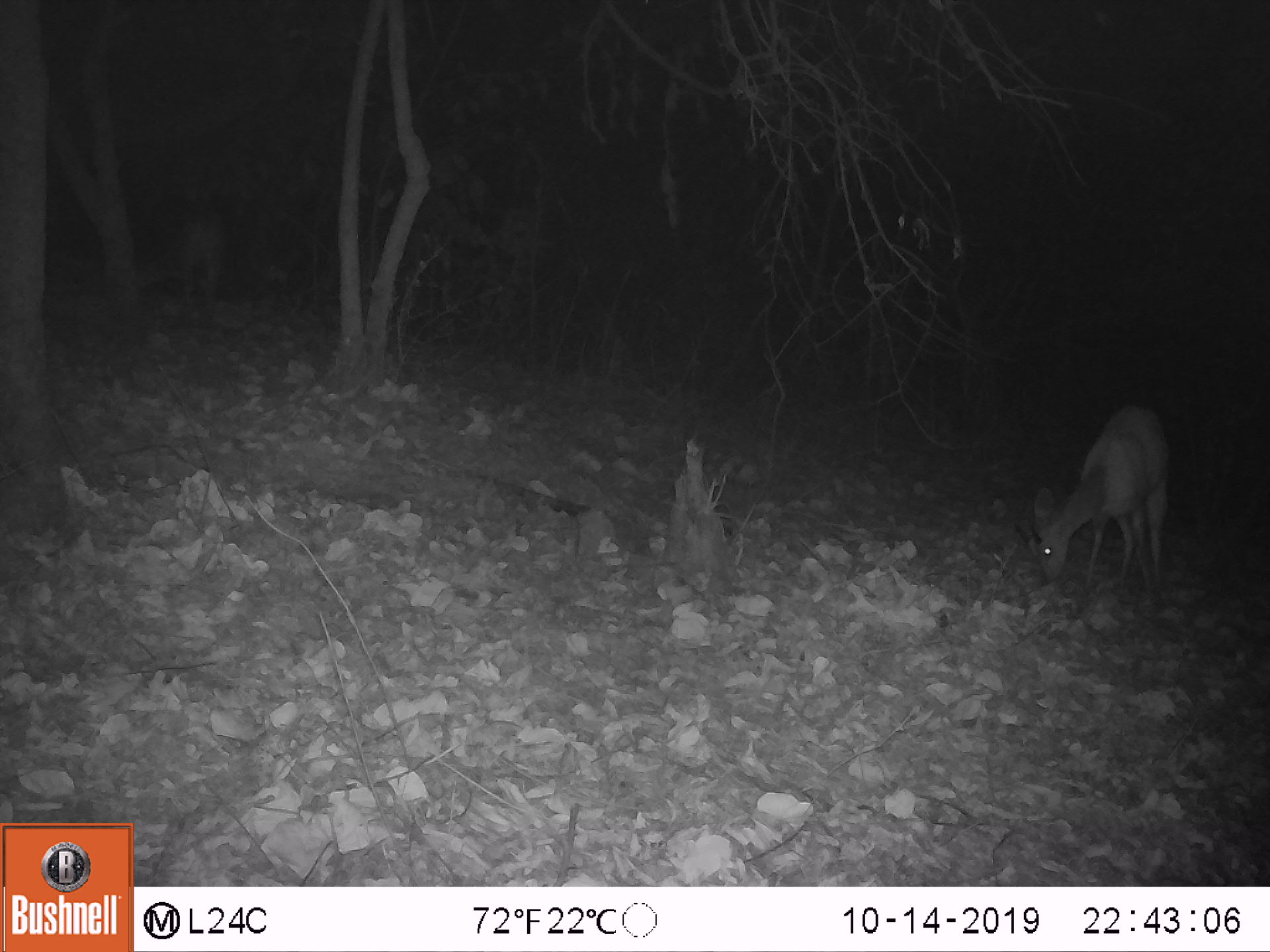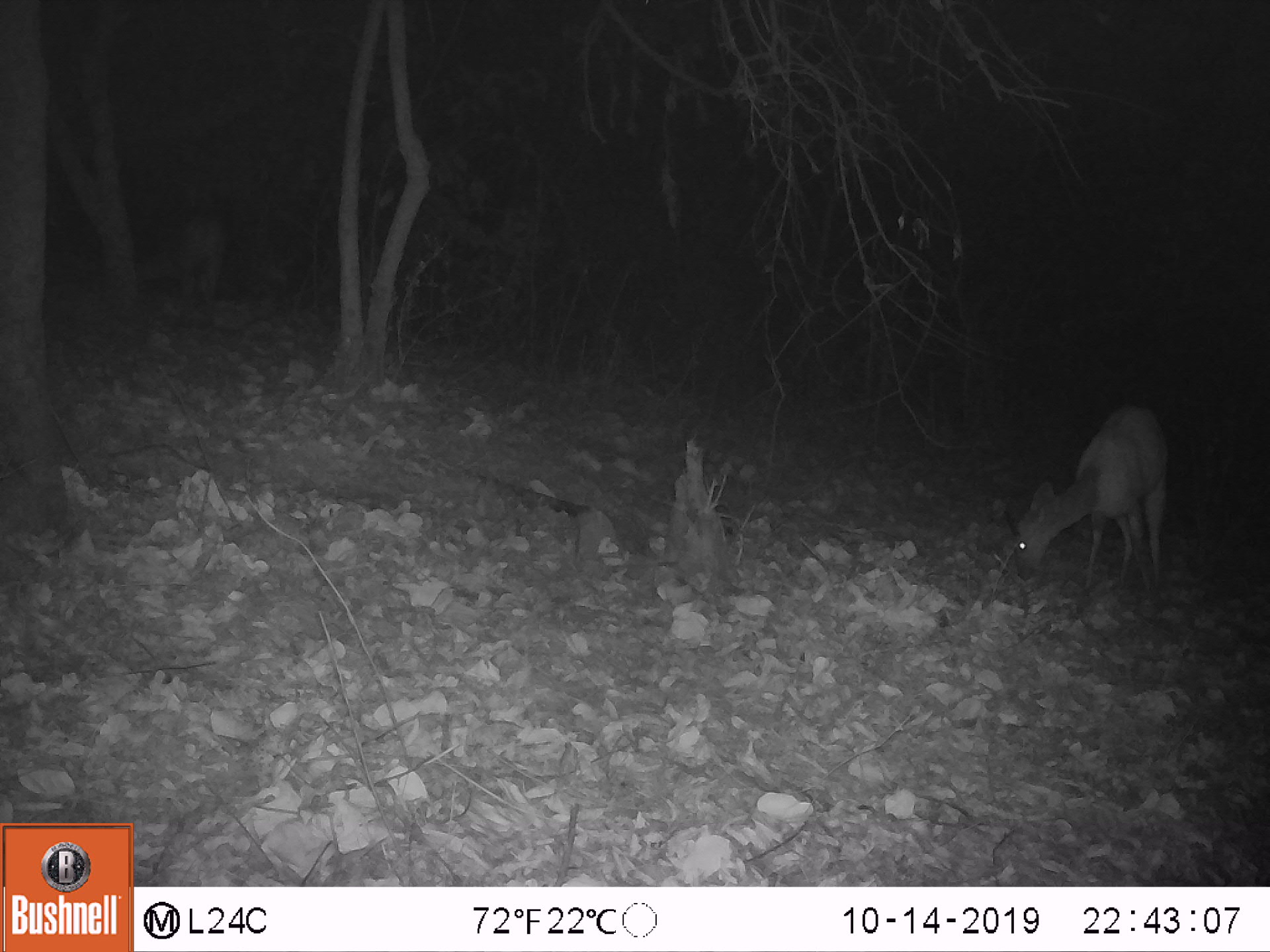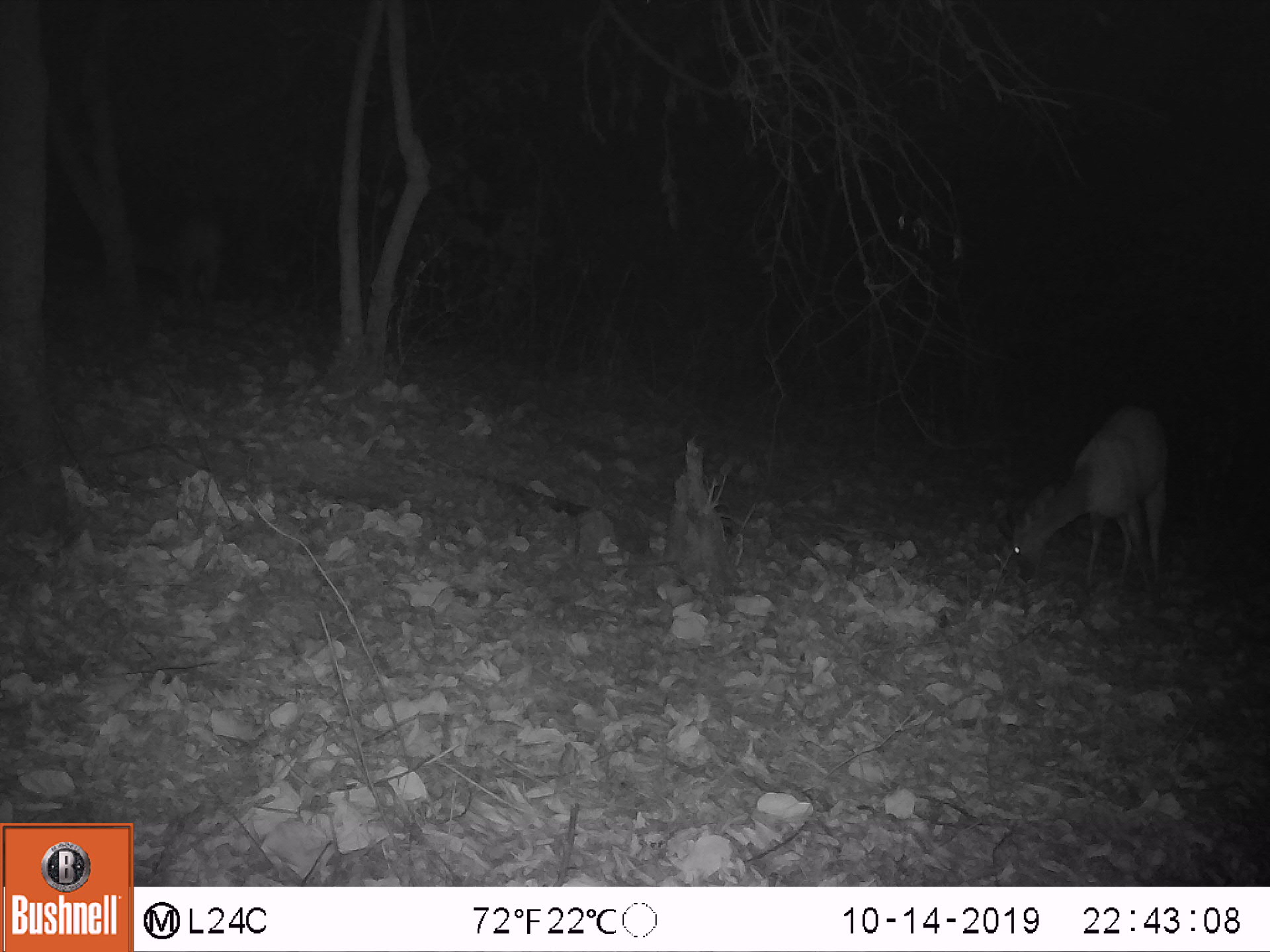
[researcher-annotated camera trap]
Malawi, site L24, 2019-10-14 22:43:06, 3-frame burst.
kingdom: Animalia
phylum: Chordata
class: Mammalia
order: Artiodactyla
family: Bovidae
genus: Tragelaphus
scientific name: Tragelaphus sylvaticus sylvaticus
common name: cape bushbuck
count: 2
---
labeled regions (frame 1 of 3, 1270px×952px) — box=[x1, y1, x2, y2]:
cape bushbuck: box=[1009, 395, 1175, 600]; box=[172, 190, 227, 326]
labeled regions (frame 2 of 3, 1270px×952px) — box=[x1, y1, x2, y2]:
cape bushbuck: box=[993, 401, 1175, 600]; box=[172, 203, 233, 314]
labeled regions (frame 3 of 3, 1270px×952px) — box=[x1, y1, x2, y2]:
cape bushbuck: box=[993, 401, 1174, 590]; box=[161, 180, 233, 321]